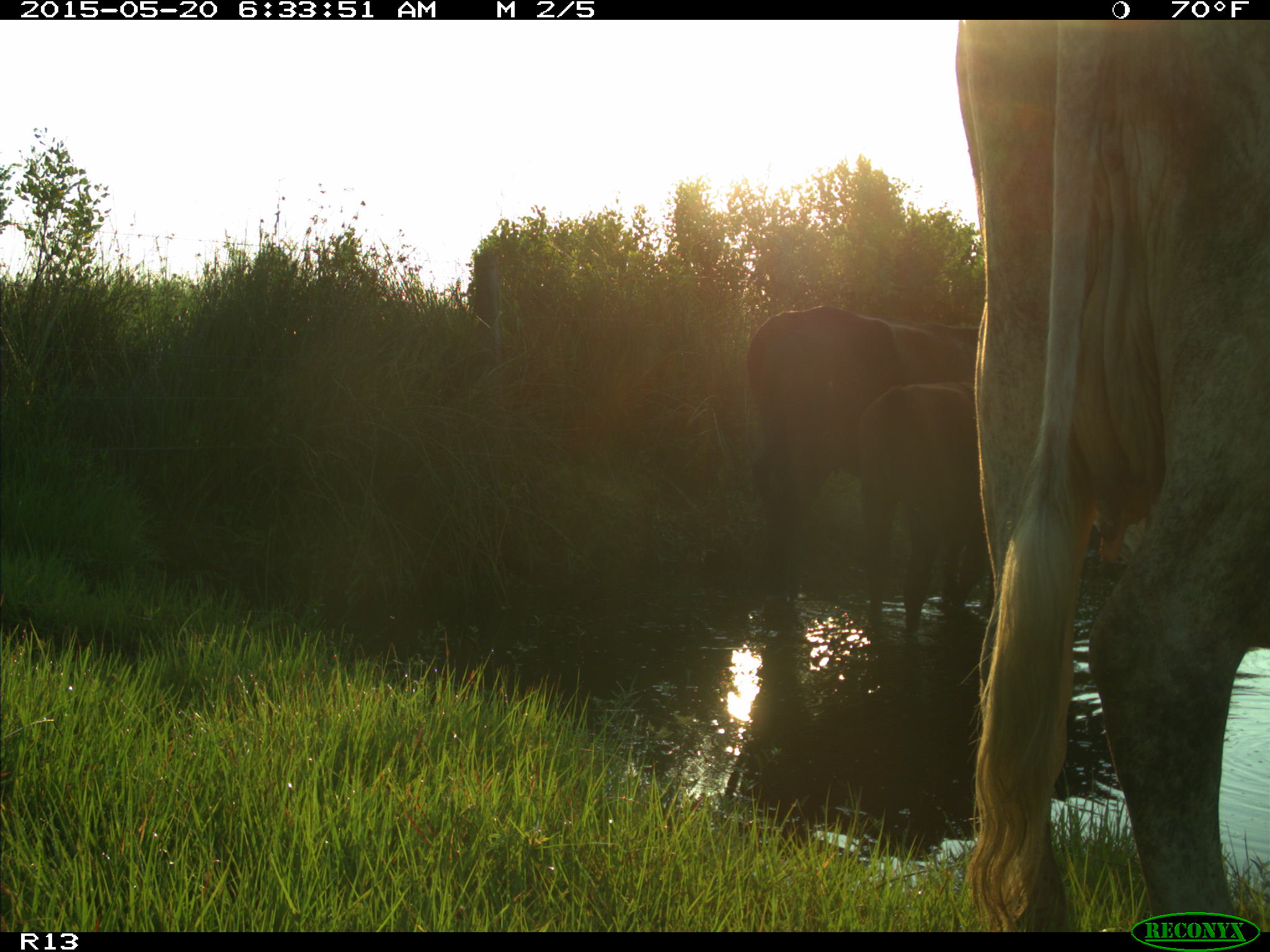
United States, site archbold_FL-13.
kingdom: Animalia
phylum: Chordata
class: Mammalia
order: Artiodactyla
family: Bovidae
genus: Bos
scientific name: Bos taurus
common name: domestic cow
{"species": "Bos taurus (domestic cow)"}